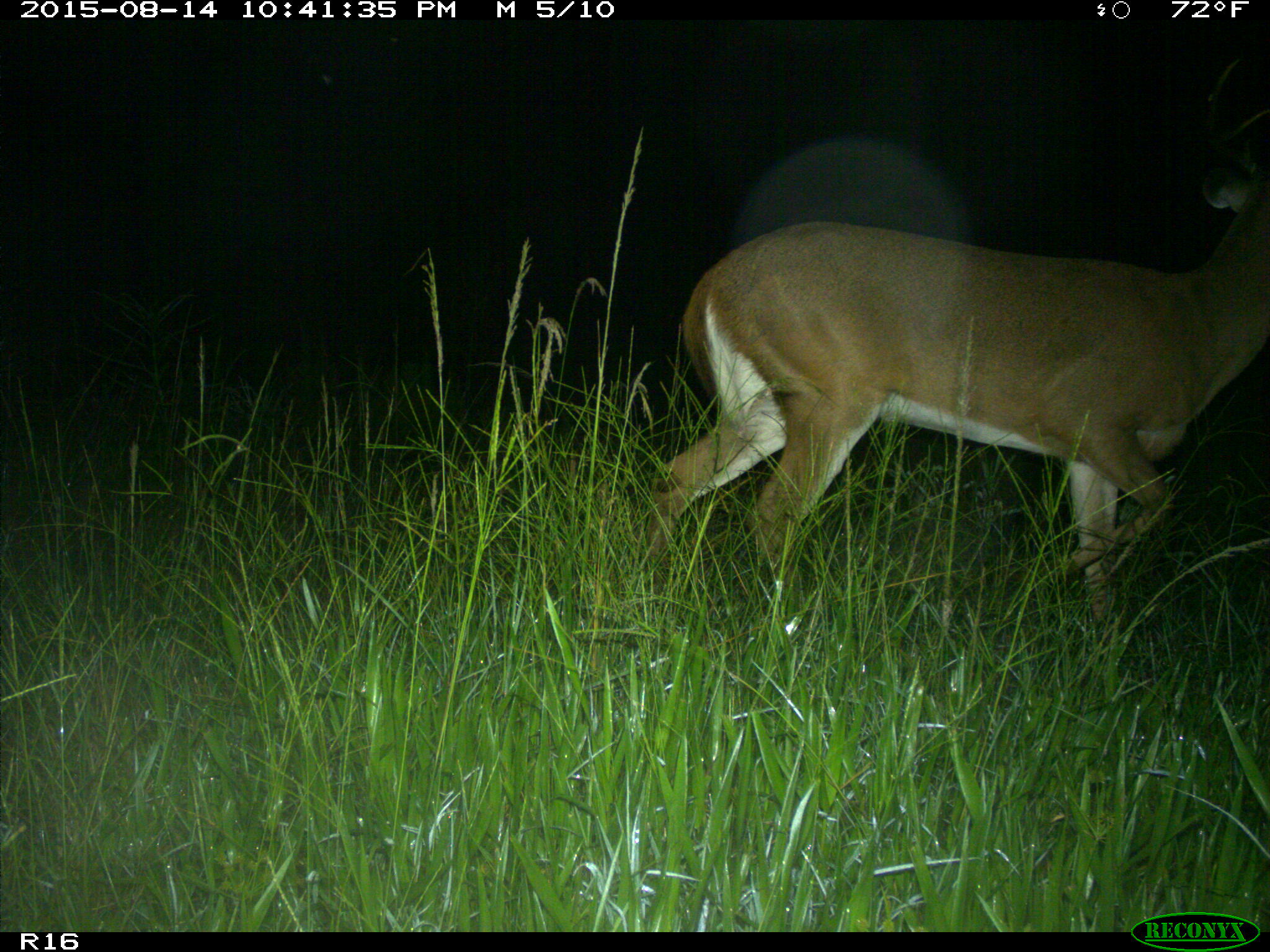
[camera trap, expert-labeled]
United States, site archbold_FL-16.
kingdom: Animalia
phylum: Chordata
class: Mammalia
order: Artiodactyla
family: Cervidae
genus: Odocoileus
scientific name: Odocoileus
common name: deer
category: unidentified deer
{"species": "unidentified deer (deer) (Odocoileus)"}